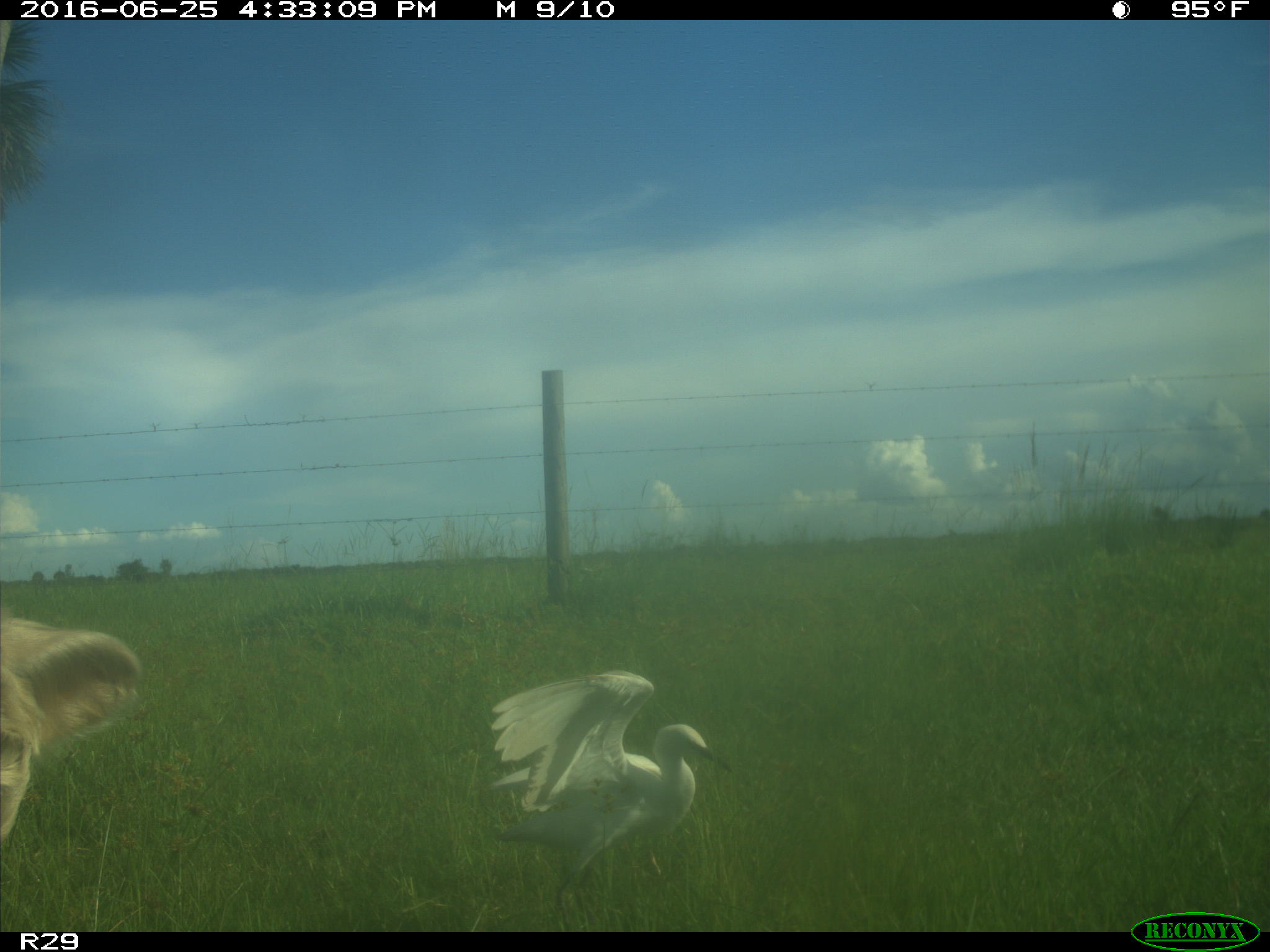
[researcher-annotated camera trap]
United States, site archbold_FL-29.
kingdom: Animalia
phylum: Chordata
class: Mammalia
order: Artiodactyla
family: Bovidae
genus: Bos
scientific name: Bos taurus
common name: domestic cow